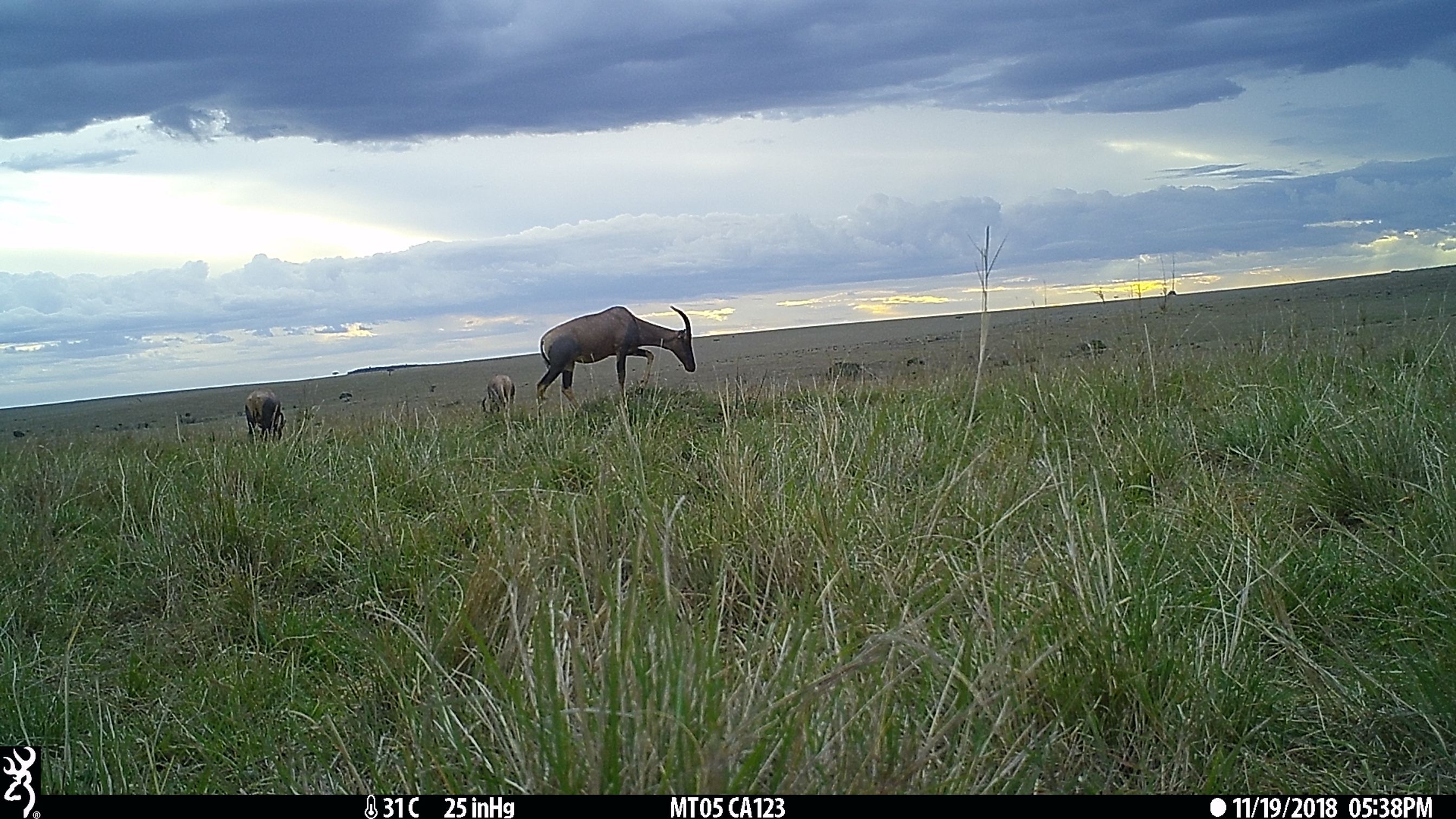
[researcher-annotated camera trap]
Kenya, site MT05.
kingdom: Animalia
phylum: Chordata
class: Mammalia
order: Artiodactyla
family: Bovidae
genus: Damaliscus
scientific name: Damaliscus lunatus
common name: topi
Topi (Damaliscus lunatus).